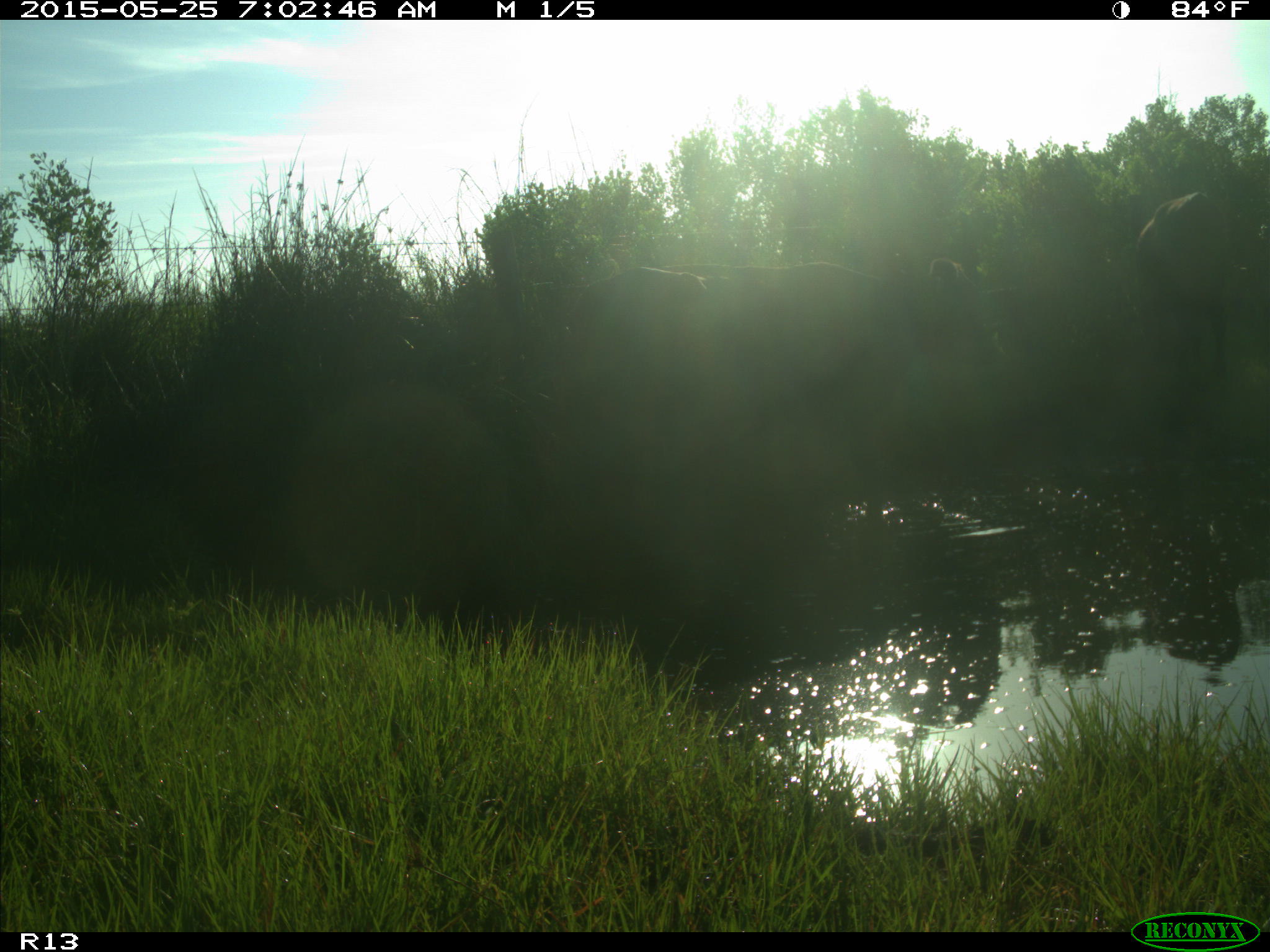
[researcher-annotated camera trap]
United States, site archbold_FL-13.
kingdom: Animalia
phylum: Chordata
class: Mammalia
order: Artiodactyla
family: Bovidae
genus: Bos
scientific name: Bos taurus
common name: domestic cow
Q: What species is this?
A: Bos taurus (domestic cow).